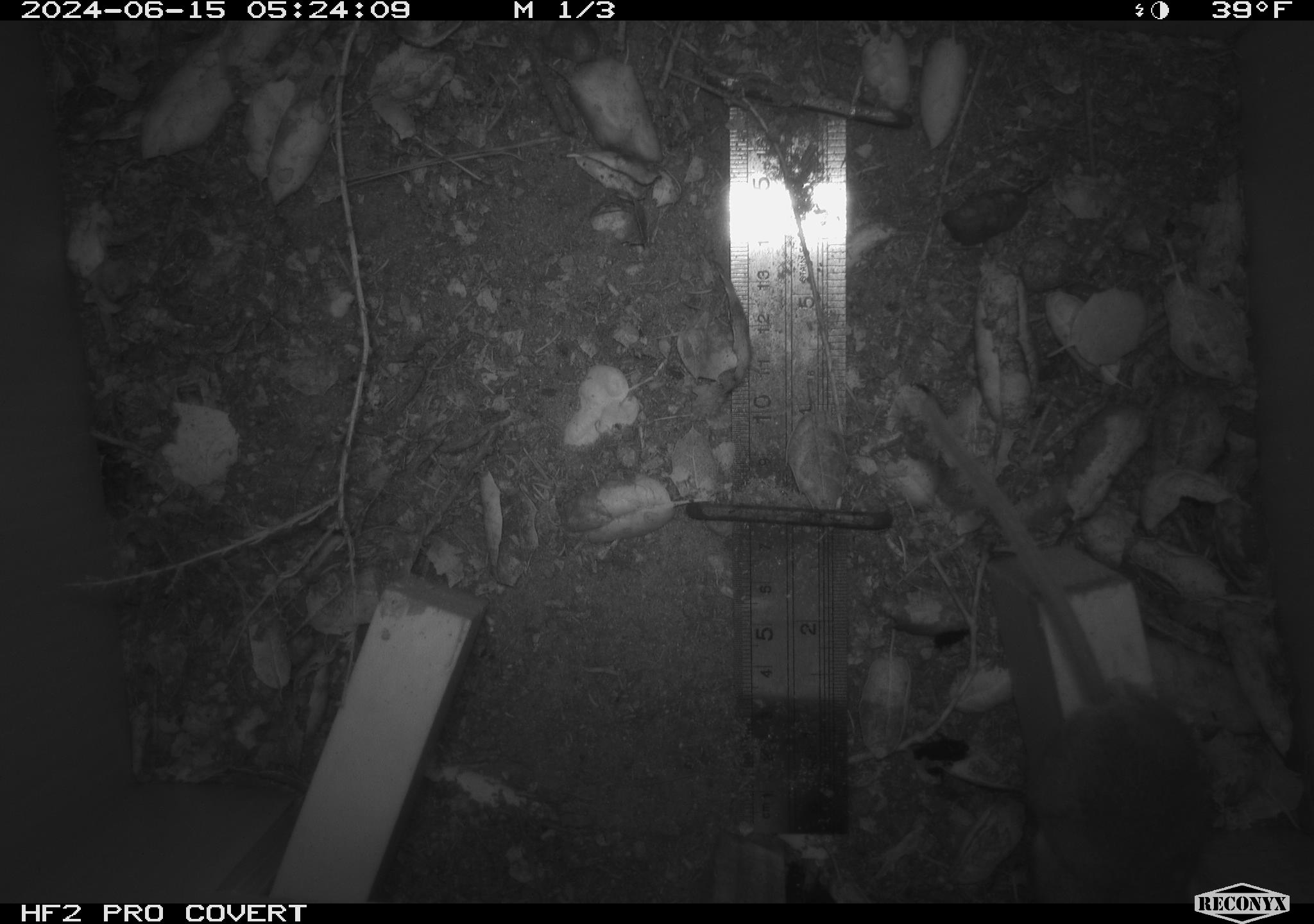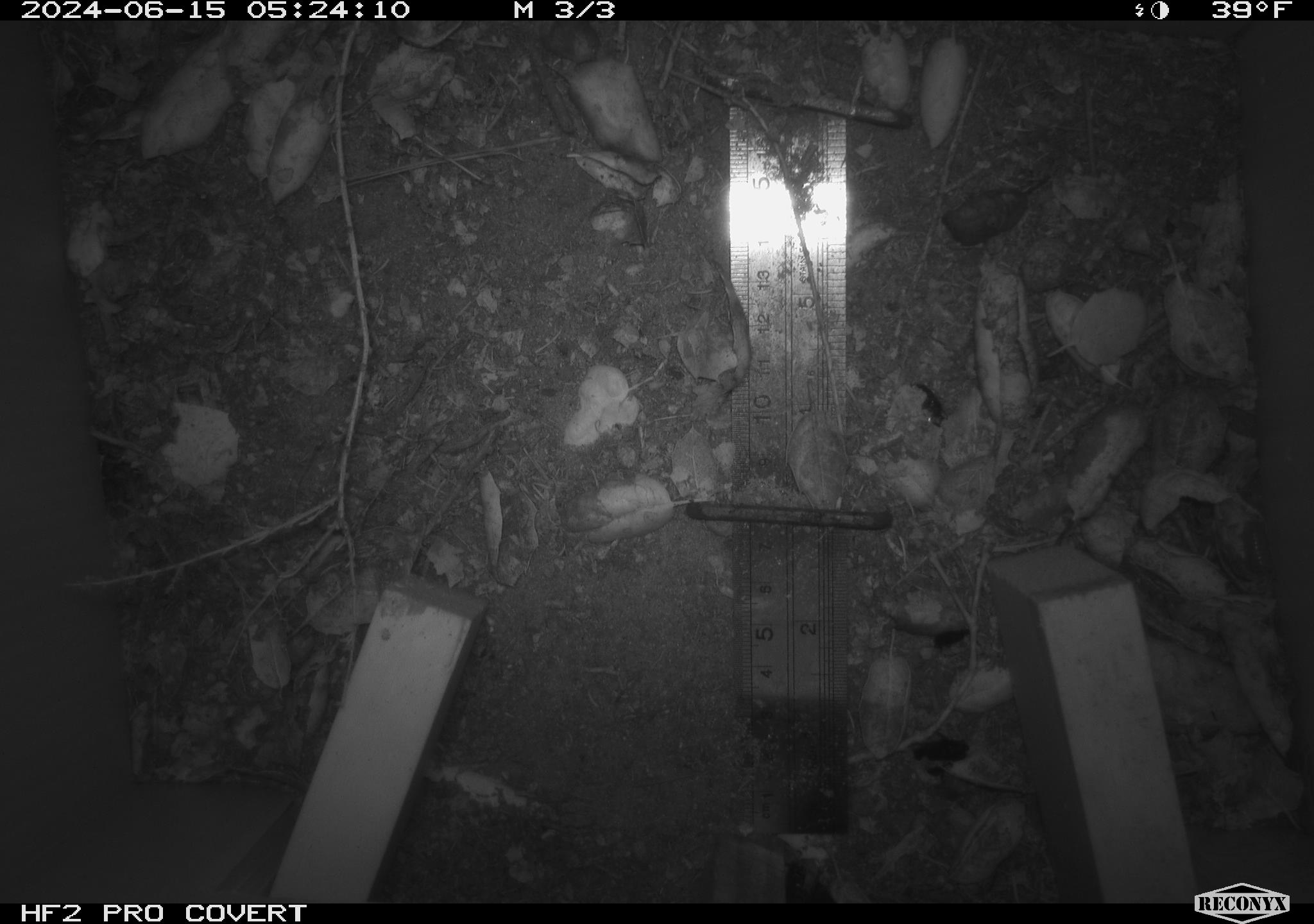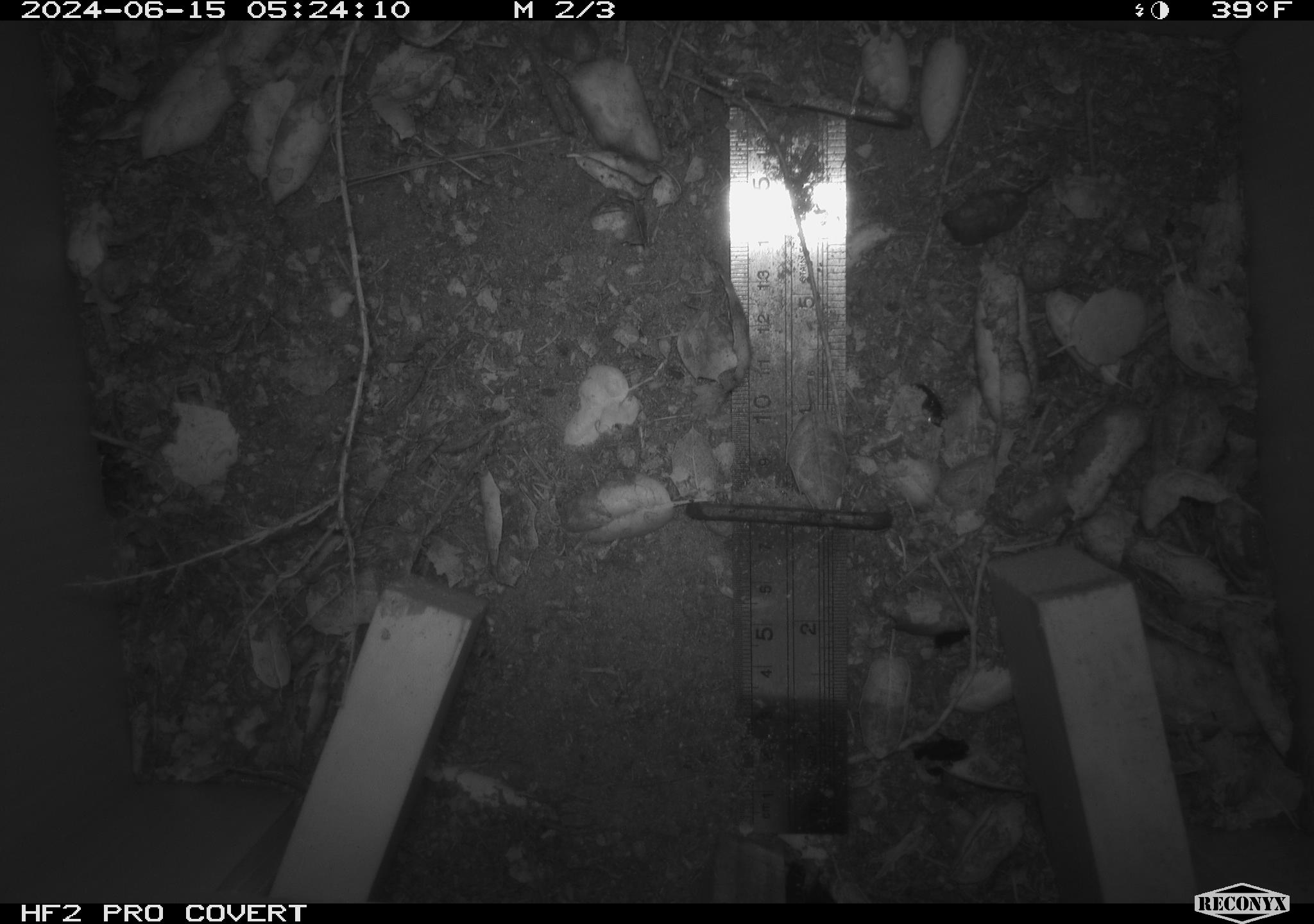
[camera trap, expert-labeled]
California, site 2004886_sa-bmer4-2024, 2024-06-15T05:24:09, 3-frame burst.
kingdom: Animalia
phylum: Chordata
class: Mammalia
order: Rodentia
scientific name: Rodentia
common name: woodrat or rat or mouse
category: woodrat or rat or mouse species